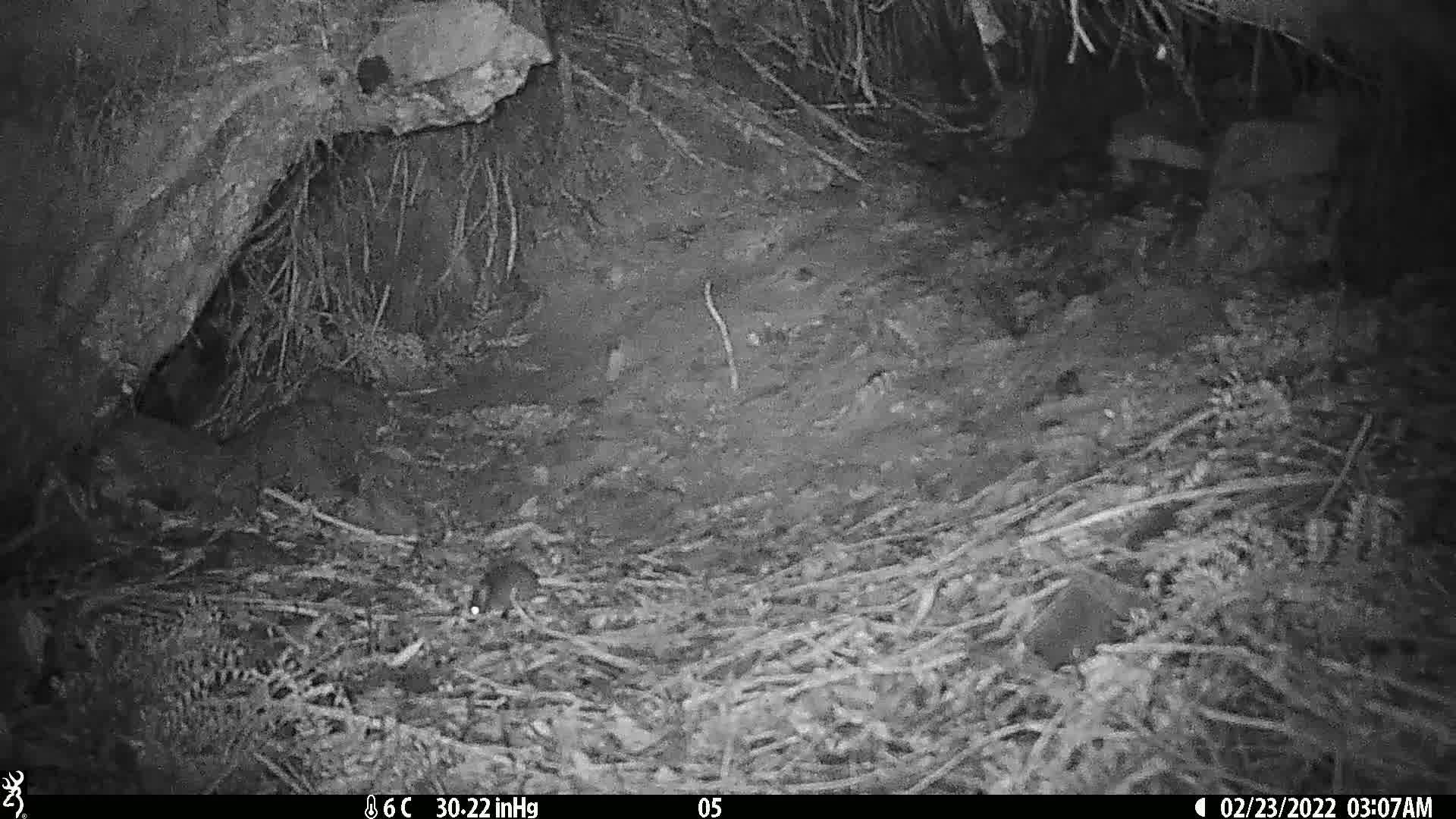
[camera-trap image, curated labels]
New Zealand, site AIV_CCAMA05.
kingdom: Animalia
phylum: Chordata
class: Mammalia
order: Rodentia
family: Muridae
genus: Mus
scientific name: Mus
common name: mouse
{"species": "mouse (Mus)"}